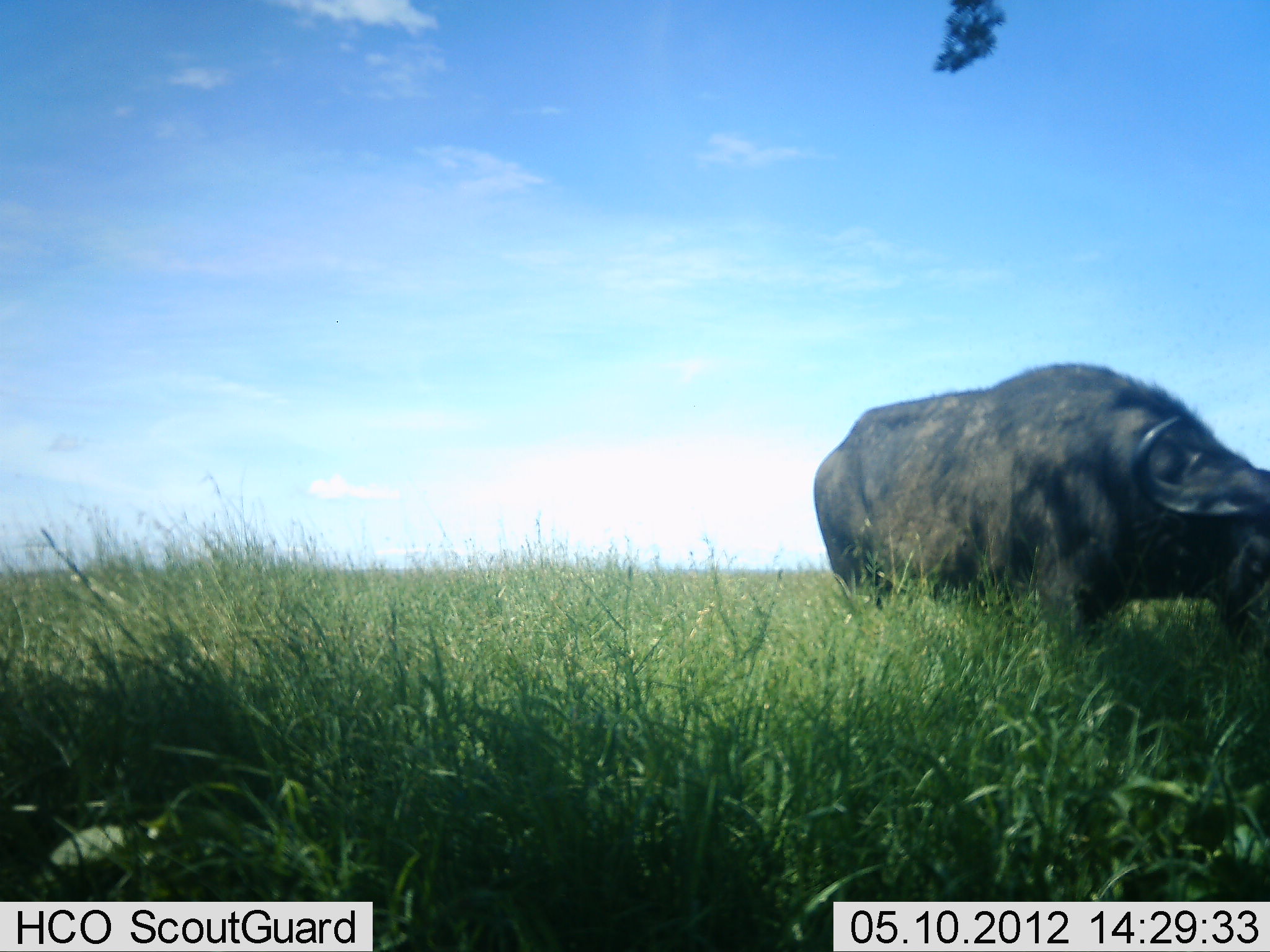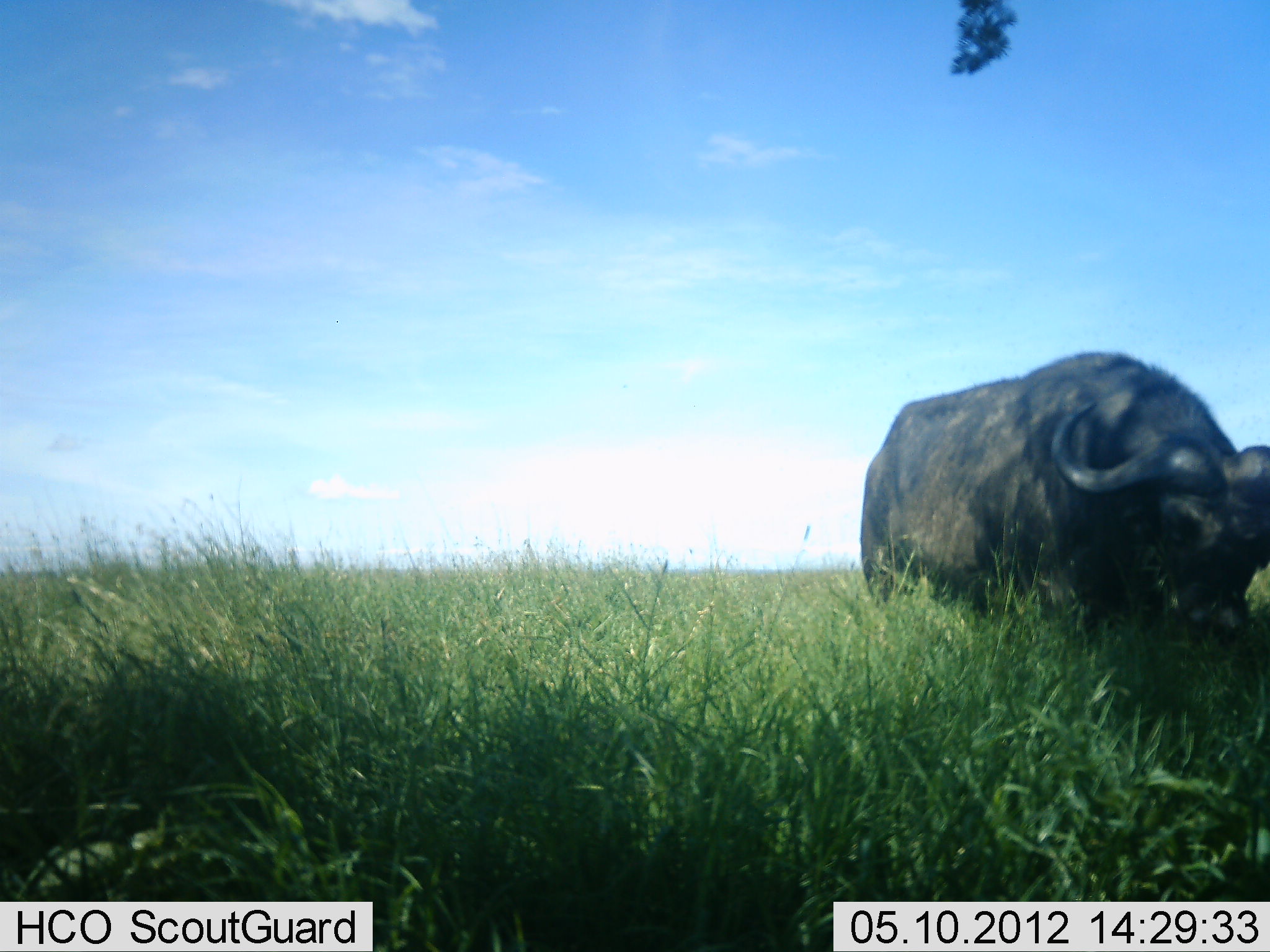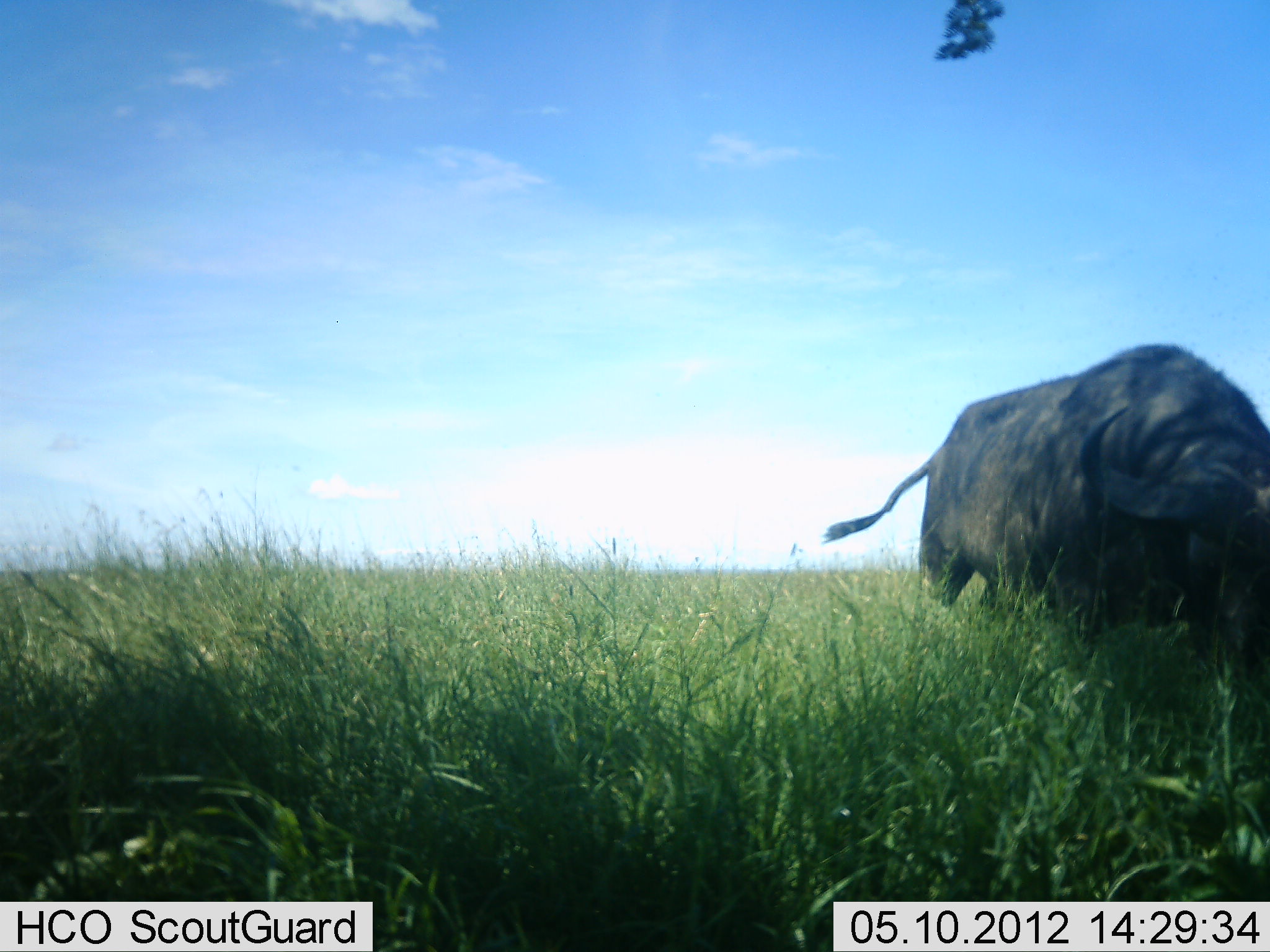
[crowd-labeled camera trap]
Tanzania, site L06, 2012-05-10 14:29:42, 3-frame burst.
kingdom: Animalia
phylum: Chordata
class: Mammalia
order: Artiodactyla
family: Bovidae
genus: Syncerus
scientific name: Syncerus caffer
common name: cape buffalo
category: buffalo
Buffalo (cape buffalo) (Syncerus caffer), count 1. Behavior (volunteer vote fractions): standing 46%, resting 0%, moving 31%, interacting 0%. Young present (vote fraction): 0%. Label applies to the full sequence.